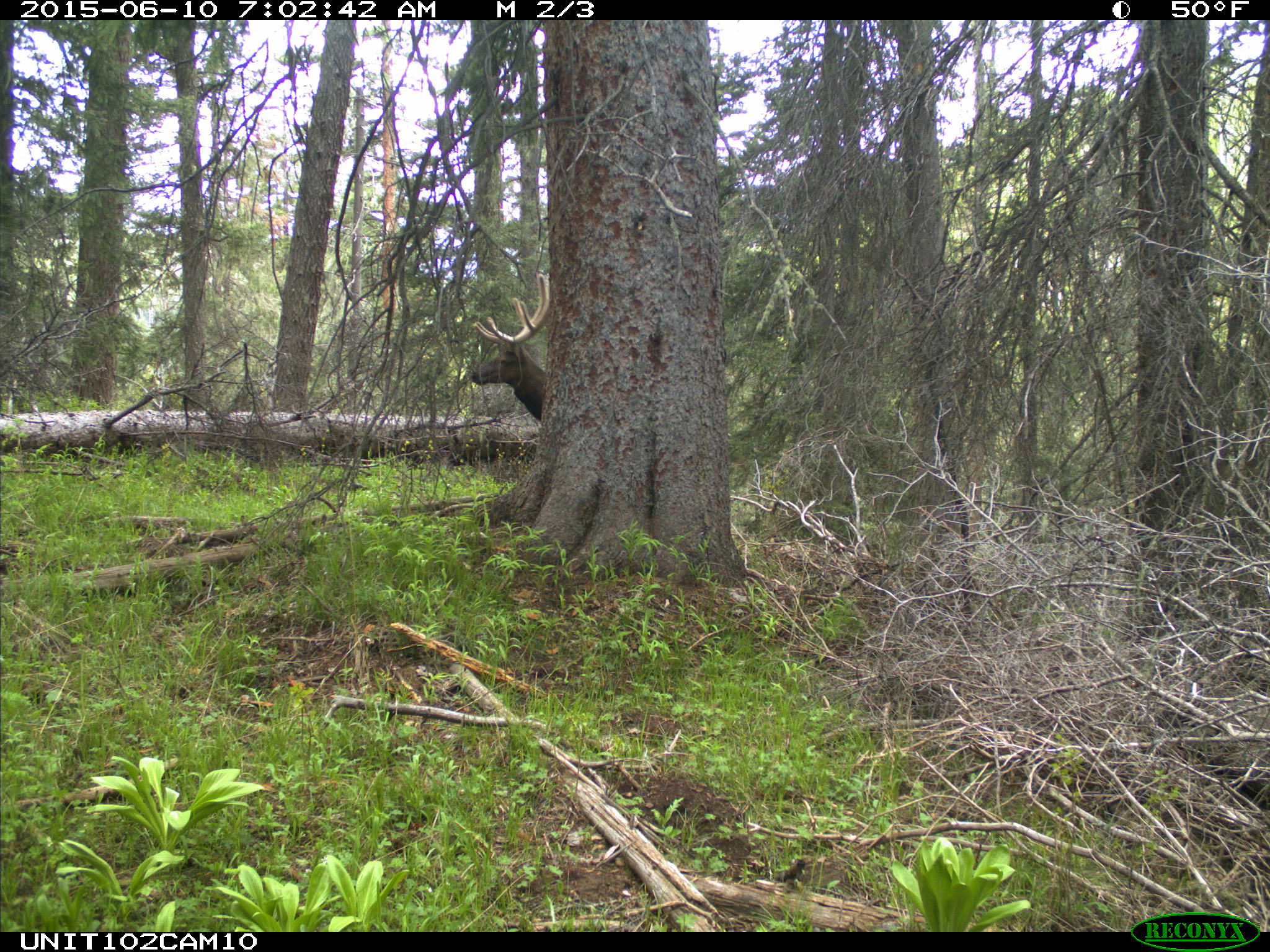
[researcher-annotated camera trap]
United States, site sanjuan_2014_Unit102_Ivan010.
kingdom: Animalia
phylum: Chordata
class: Mammalia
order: Artiodactyla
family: Cervidae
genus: Cervus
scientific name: Cervus elaphus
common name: red deer